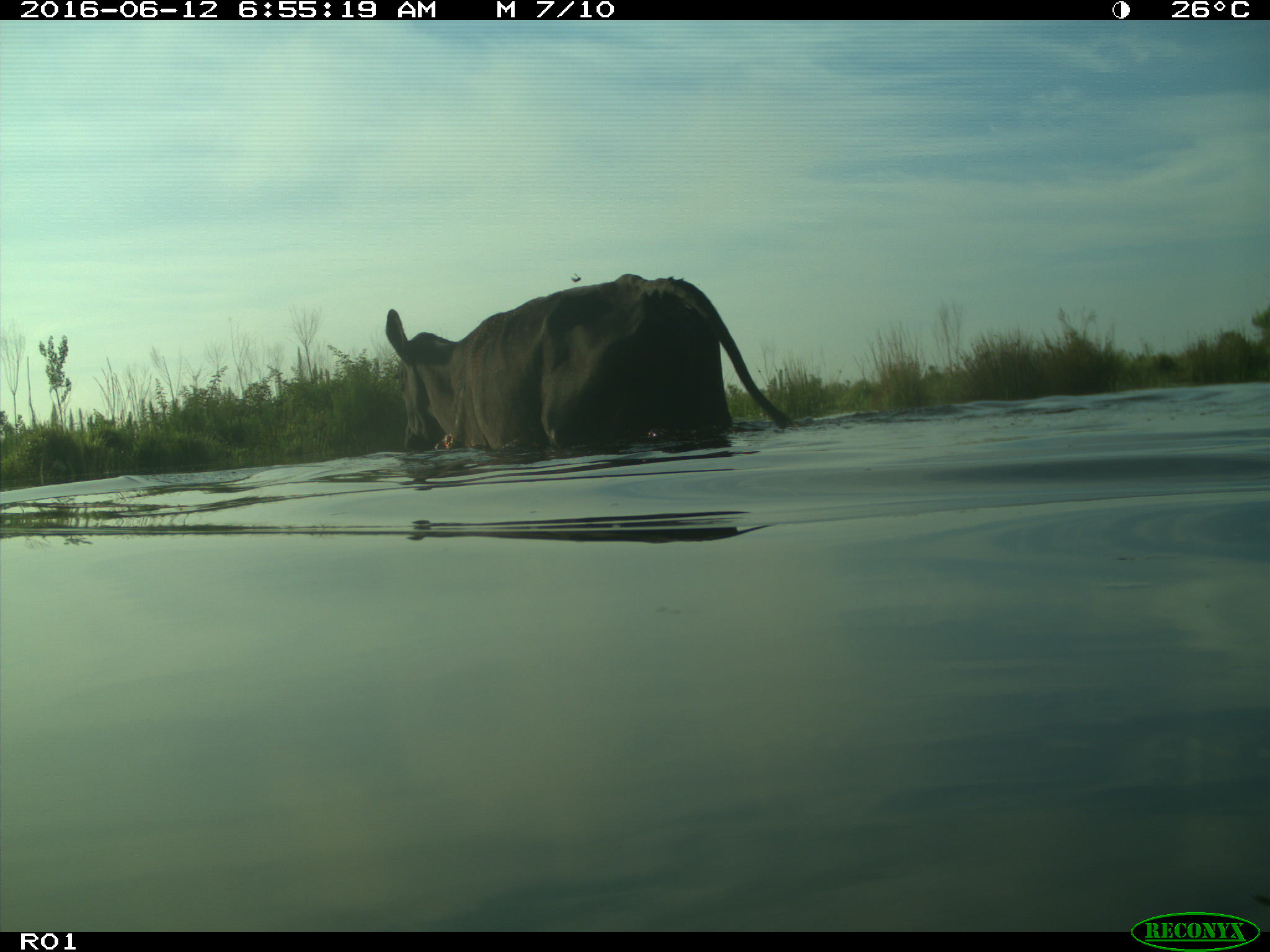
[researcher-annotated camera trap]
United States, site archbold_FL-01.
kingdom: Animalia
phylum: Chordata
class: Mammalia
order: Artiodactyla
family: Bovidae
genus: Bos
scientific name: Bos taurus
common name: domestic cow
Bos taurus (domestic cow).